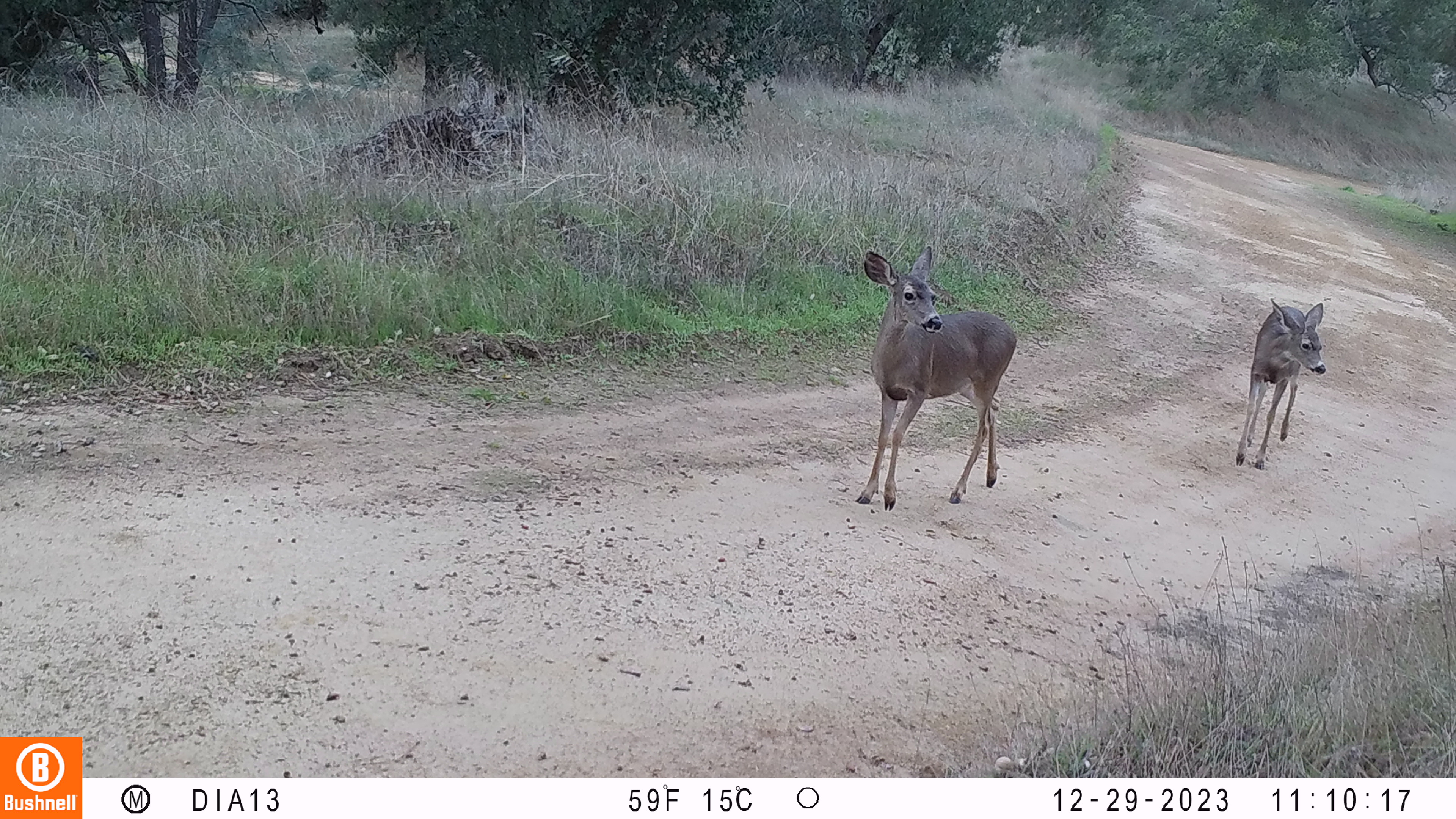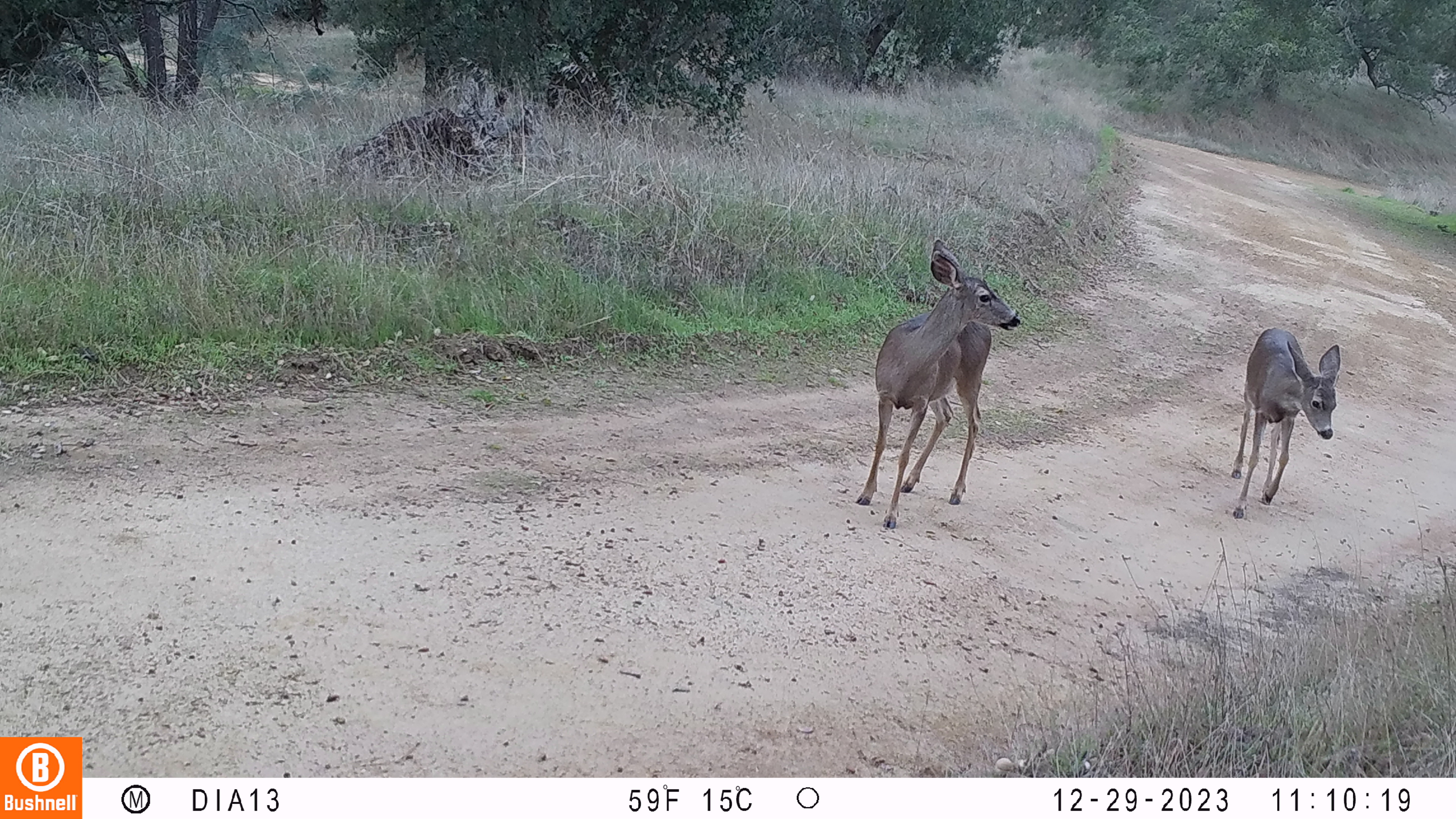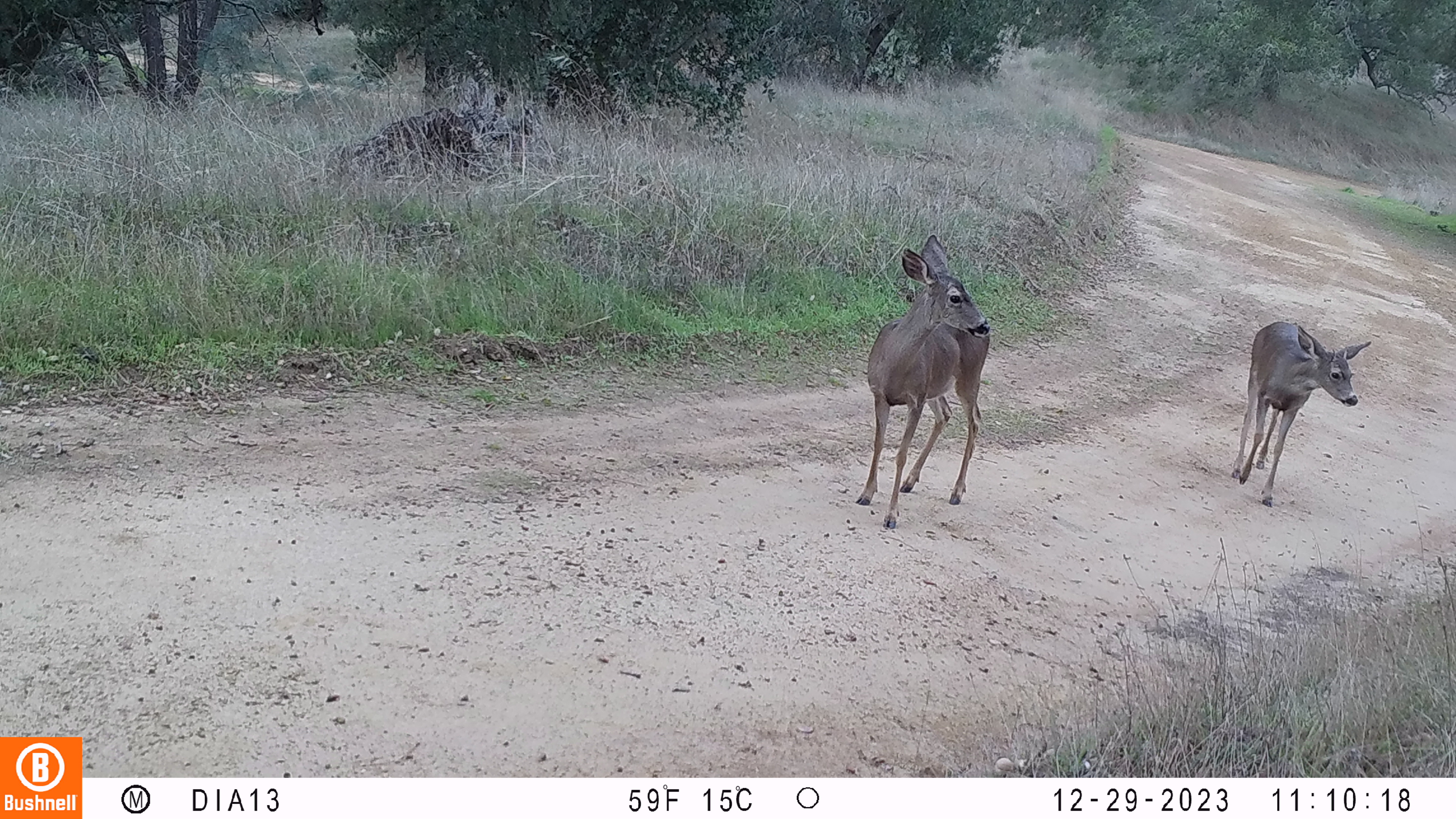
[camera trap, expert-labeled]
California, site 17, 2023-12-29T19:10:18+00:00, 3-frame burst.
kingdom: Animalia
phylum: Chordata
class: Mammalia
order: Artiodactyla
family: Cervidae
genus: Odocoileus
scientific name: Odocoileus hemionus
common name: mule deer